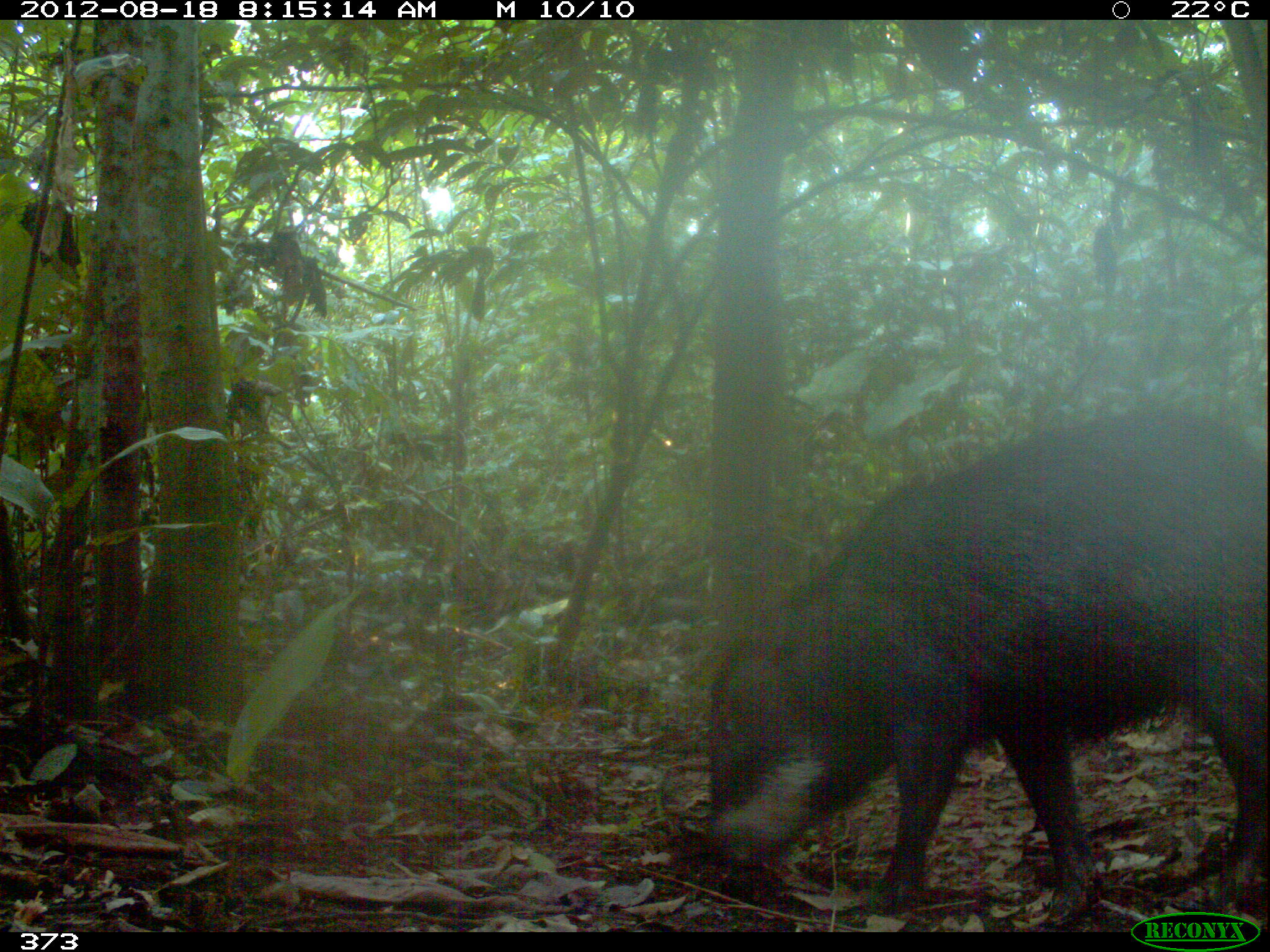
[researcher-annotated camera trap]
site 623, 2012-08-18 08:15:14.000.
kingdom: Animalia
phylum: Chordata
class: Mammalia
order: Artiodactyla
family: Tayassuidae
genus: Tayassu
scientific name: Tayassu pecari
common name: white-lipped peccary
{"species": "Tayassu pecari (white-lipped peccary)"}